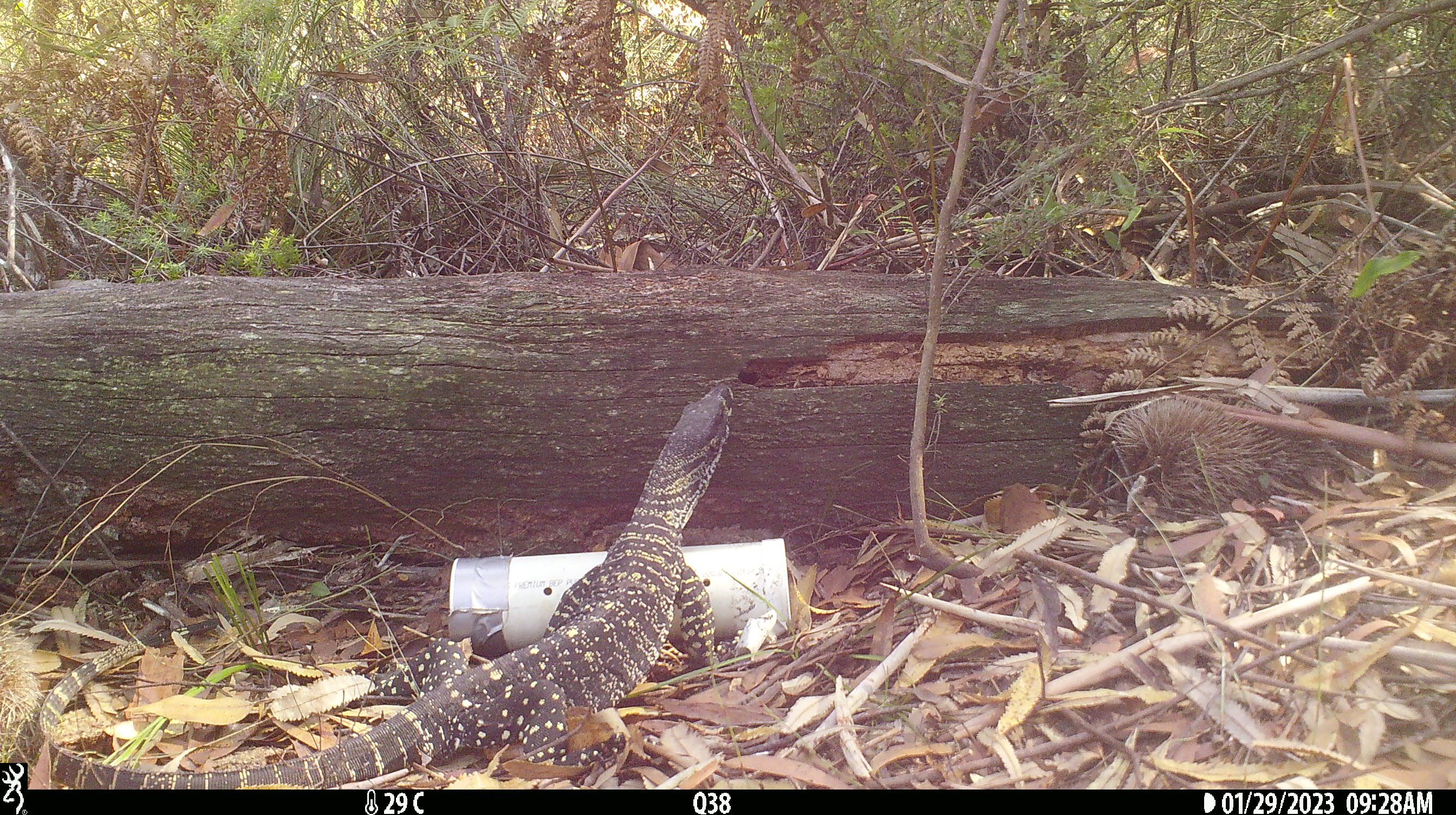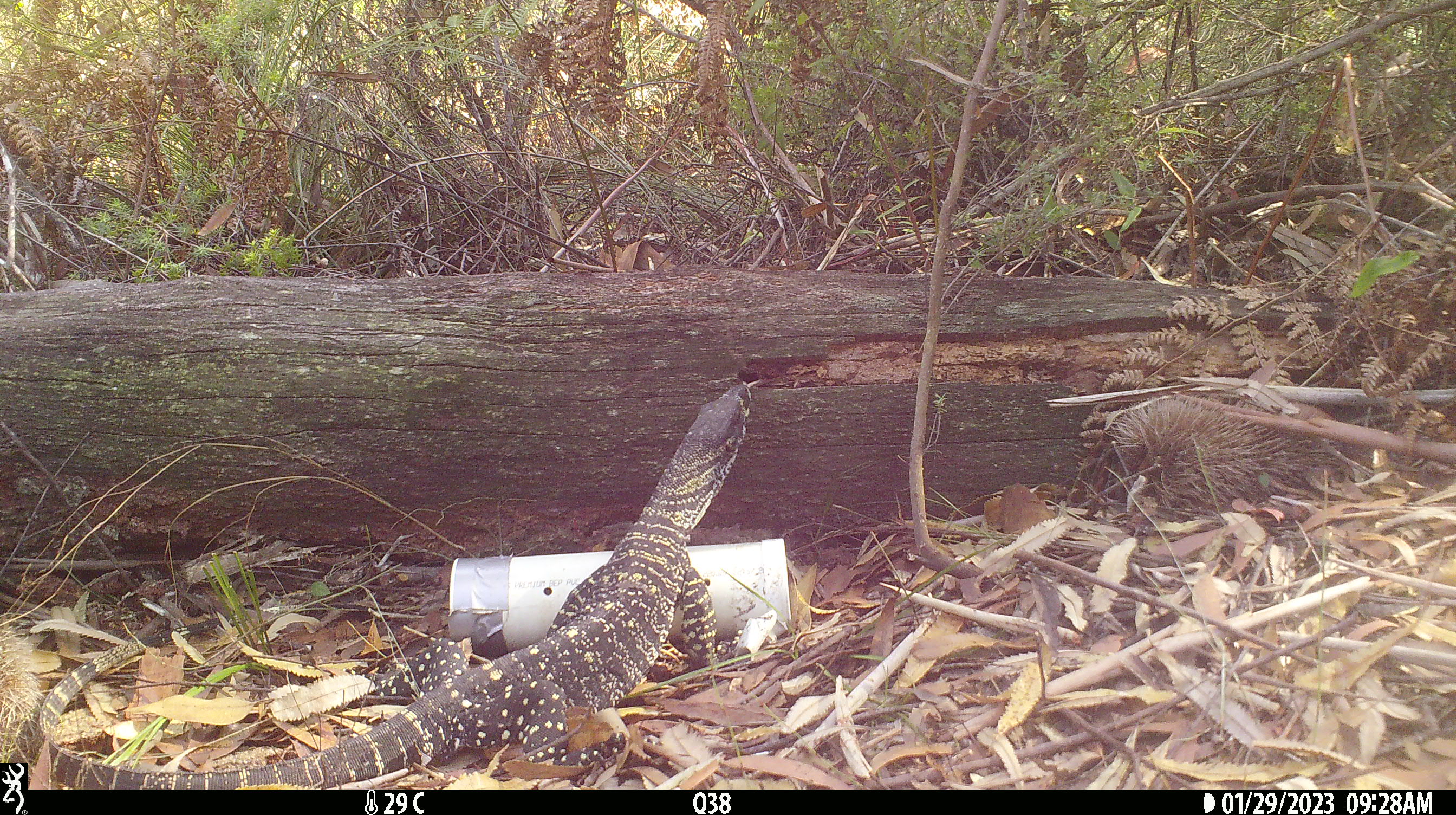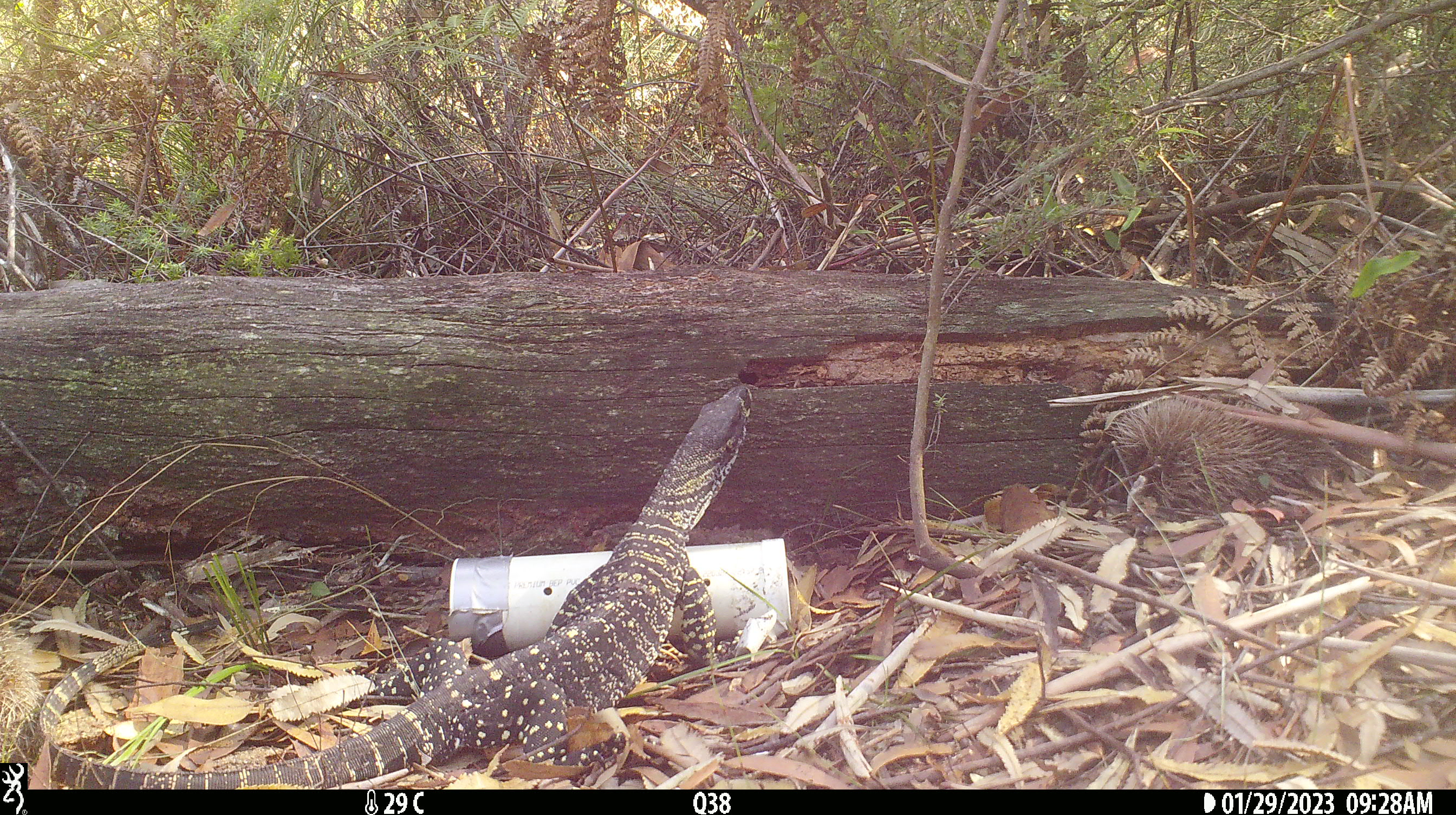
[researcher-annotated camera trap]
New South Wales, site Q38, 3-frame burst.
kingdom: Animalia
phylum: Chordata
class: Reptilia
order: Squamata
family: Varanidae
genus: Varanus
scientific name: Varanus varius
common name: lace monitor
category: goanna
Goanna (lace monitor) (Varanus varius).